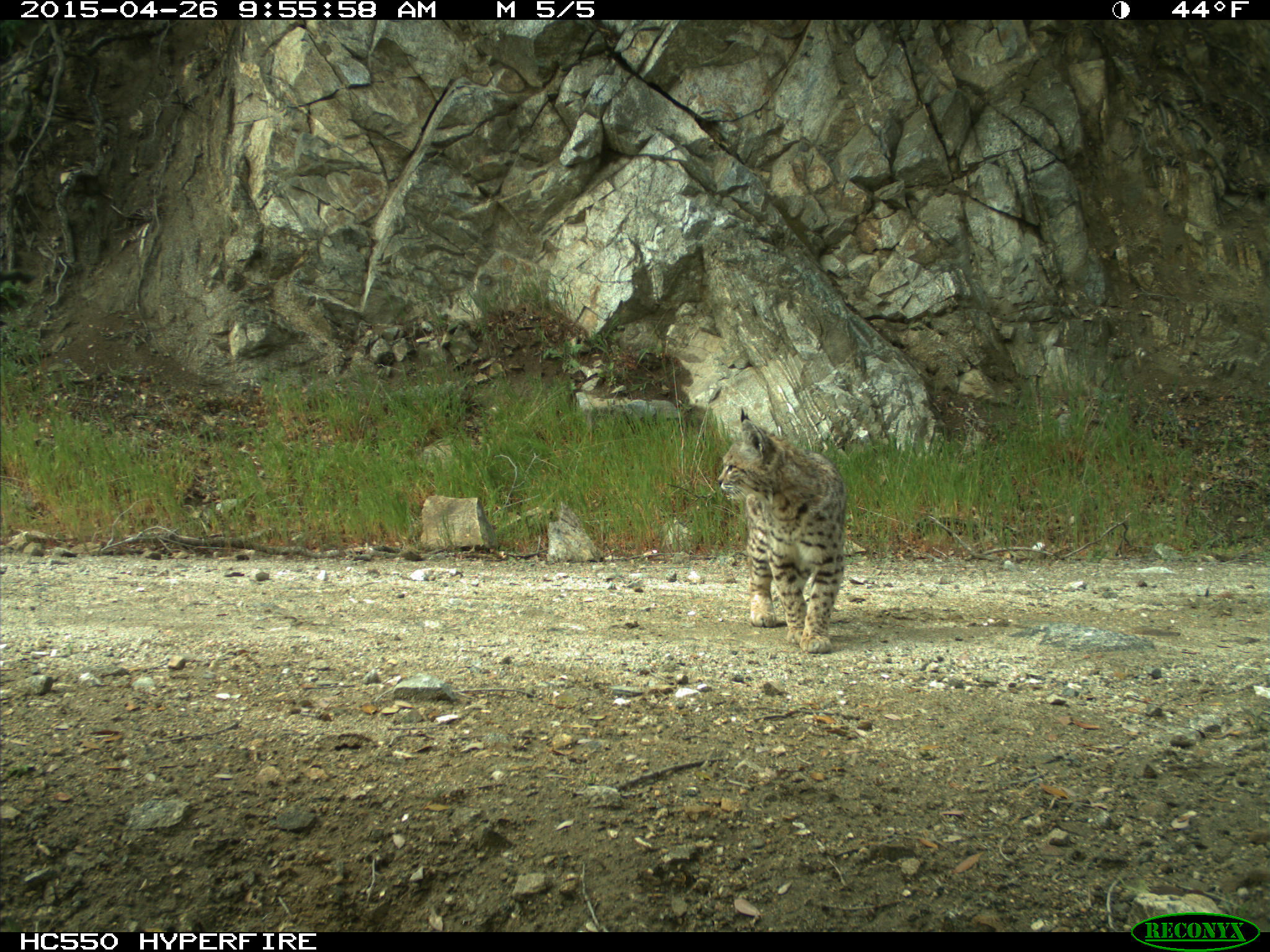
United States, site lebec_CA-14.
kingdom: Animalia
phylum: Chordata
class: Mammalia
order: Carnivora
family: Felidae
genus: Lynx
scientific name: Lynx rufus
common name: bobcat